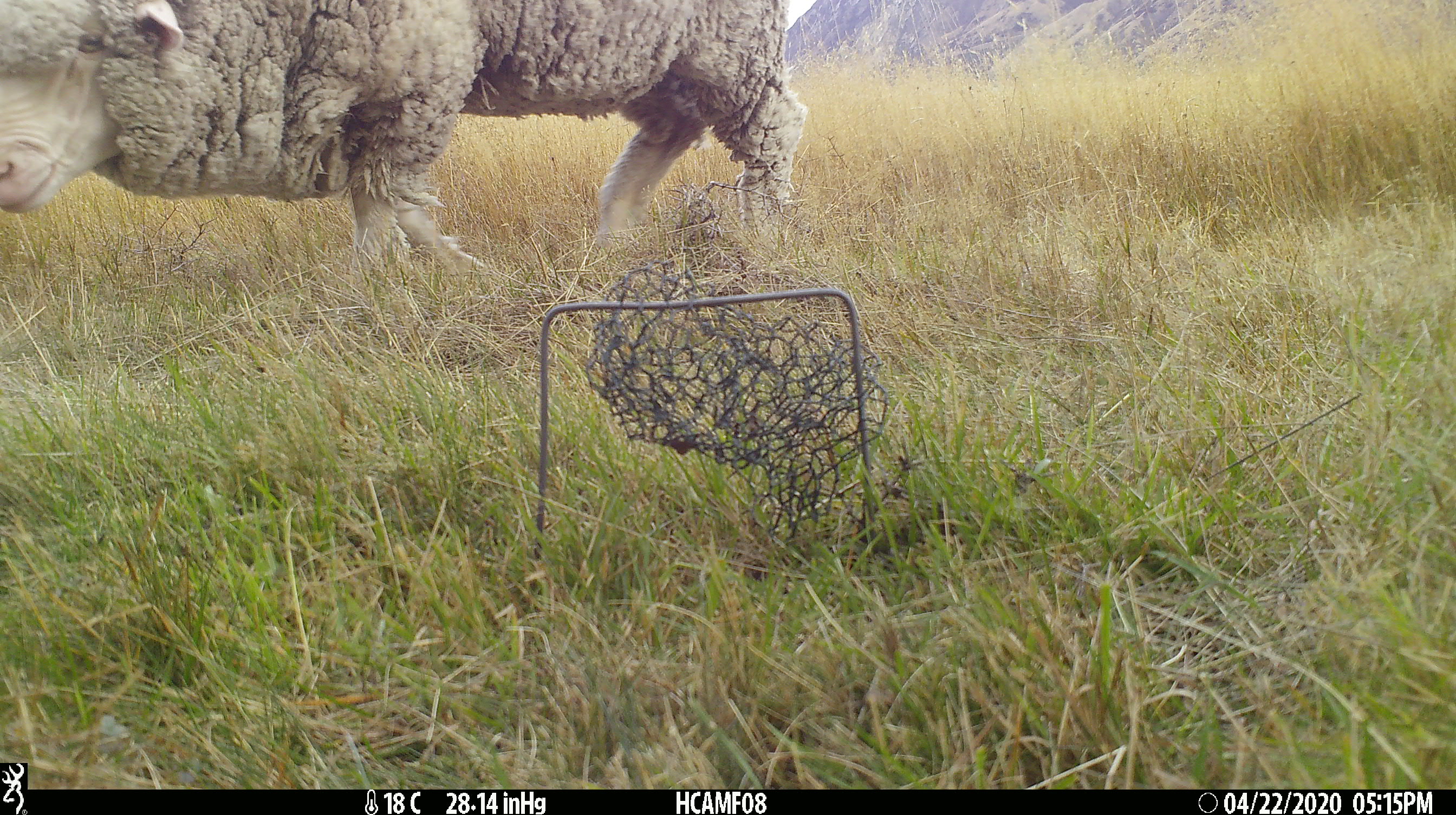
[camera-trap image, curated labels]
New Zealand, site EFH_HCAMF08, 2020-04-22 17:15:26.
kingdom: Animalia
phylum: Chordata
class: Mammalia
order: Artiodactyla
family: Bovidae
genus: Ovis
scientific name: Ovis aries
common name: domestic sheep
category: sheep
Sheep (domestic sheep) (Ovis aries).